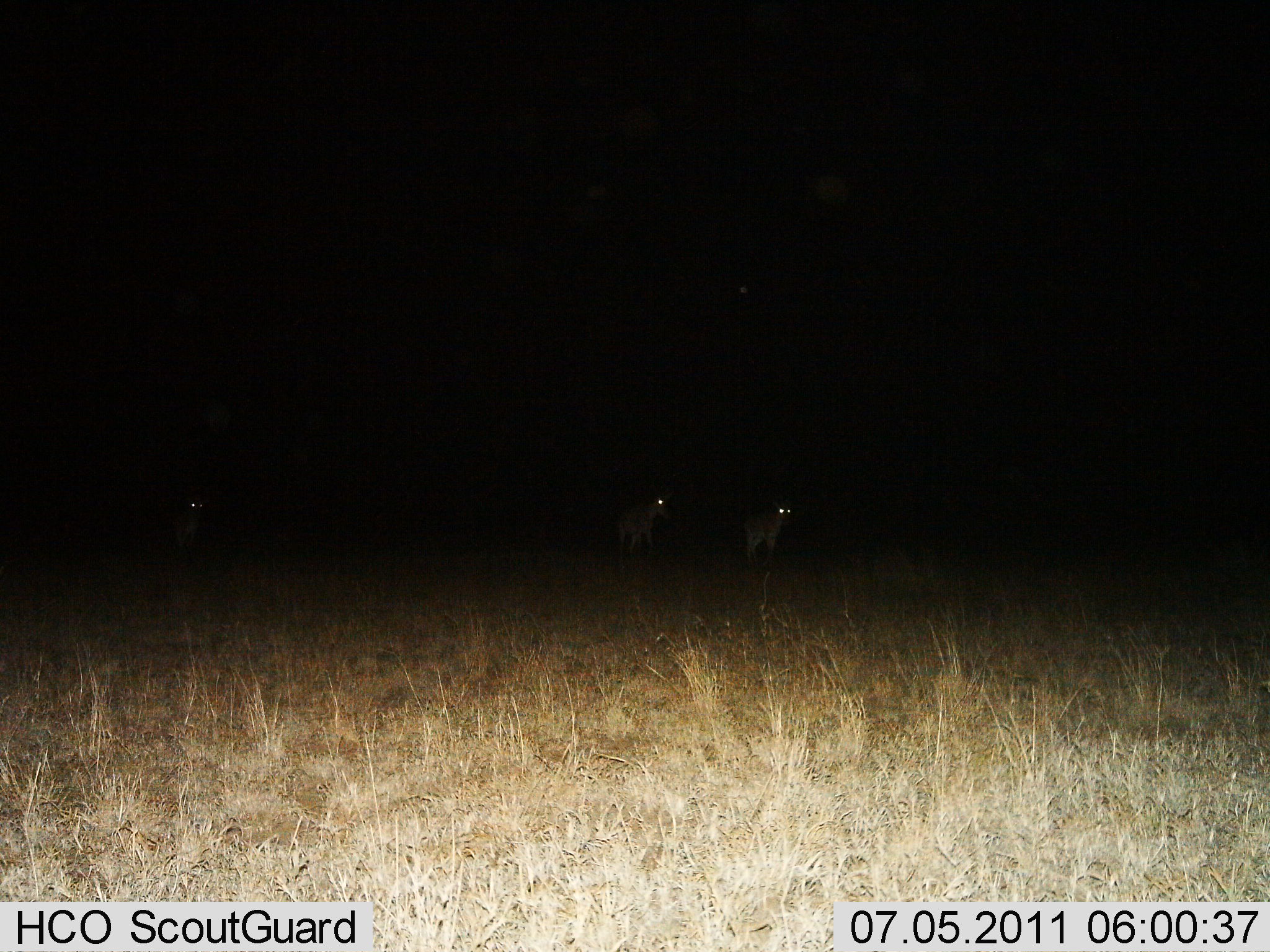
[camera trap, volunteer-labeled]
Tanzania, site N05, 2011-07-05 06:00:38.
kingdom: Animalia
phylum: Chordata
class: Mammalia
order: Carnivora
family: Hyaenidae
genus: Crocuta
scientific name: Crocuta crocuta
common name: spotted hyena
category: hyenaspotted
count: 3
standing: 25%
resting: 0%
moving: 75%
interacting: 0%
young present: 0%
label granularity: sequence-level